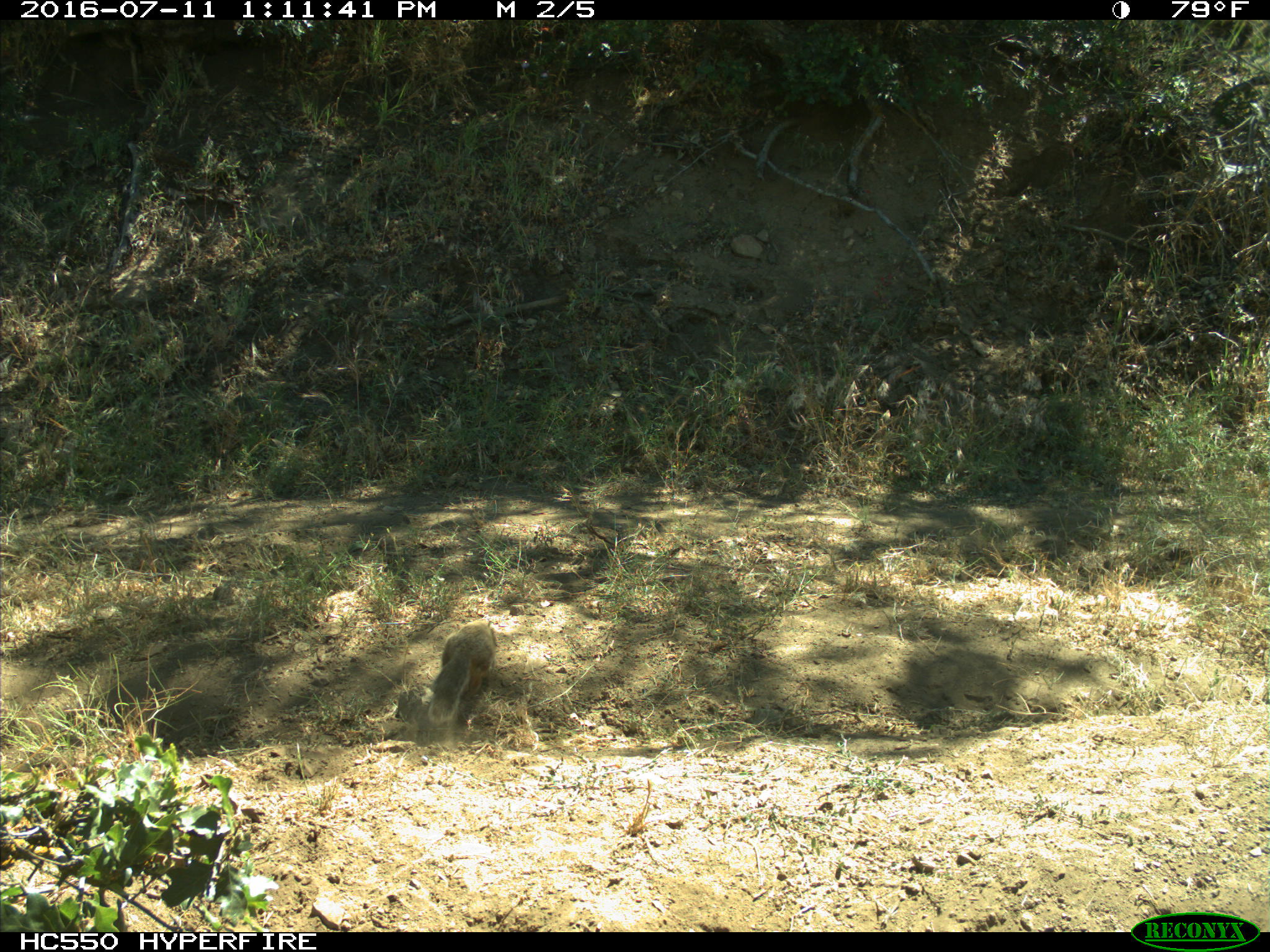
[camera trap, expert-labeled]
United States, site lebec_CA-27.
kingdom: Animalia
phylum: Chordata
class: Mammalia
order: Rodentia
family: Sciuridae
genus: Otospermophilus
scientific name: Otospermophilus beecheyi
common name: california ground squirrel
Otospermophilus beecheyi (california ground squirrel).